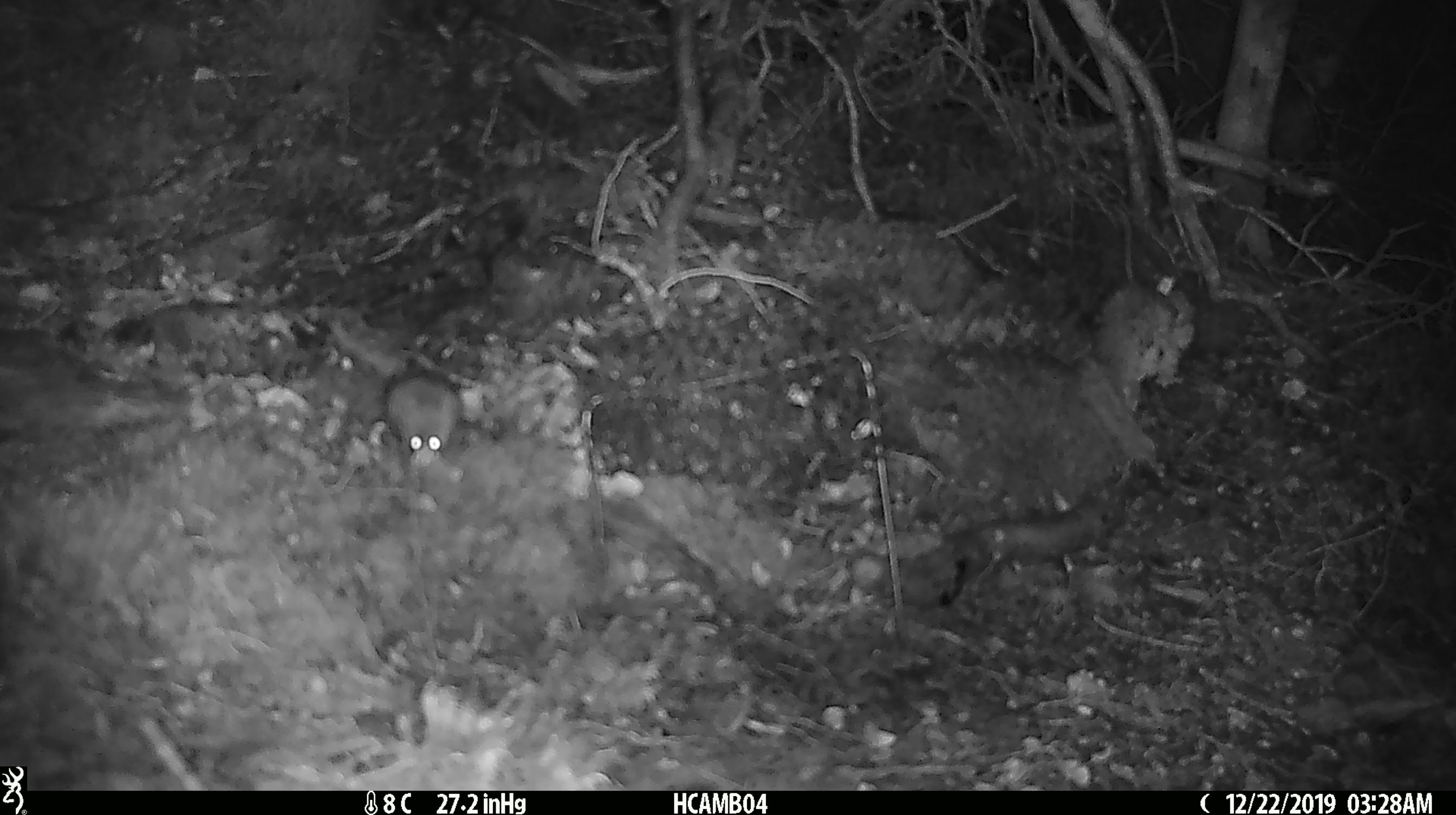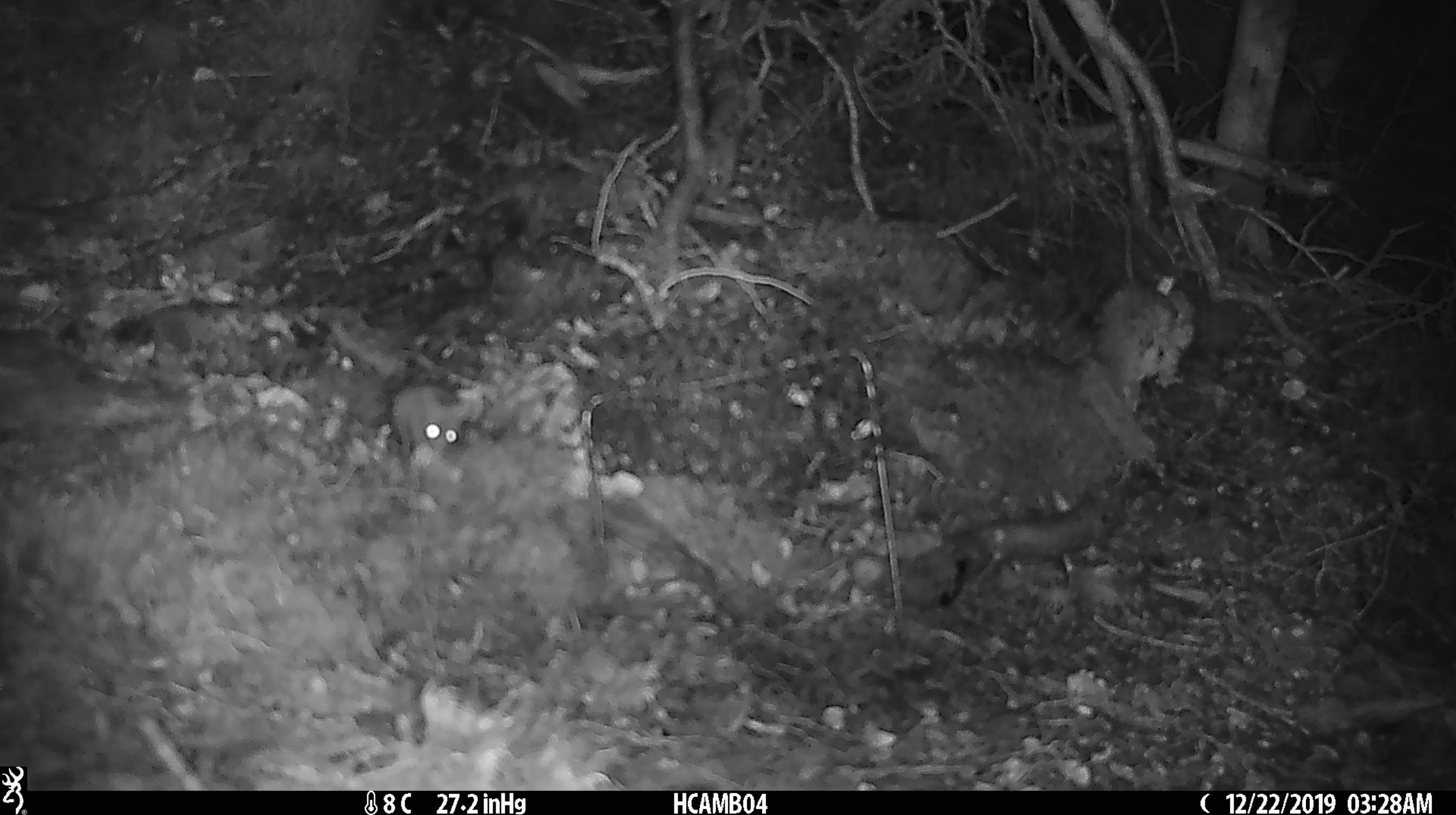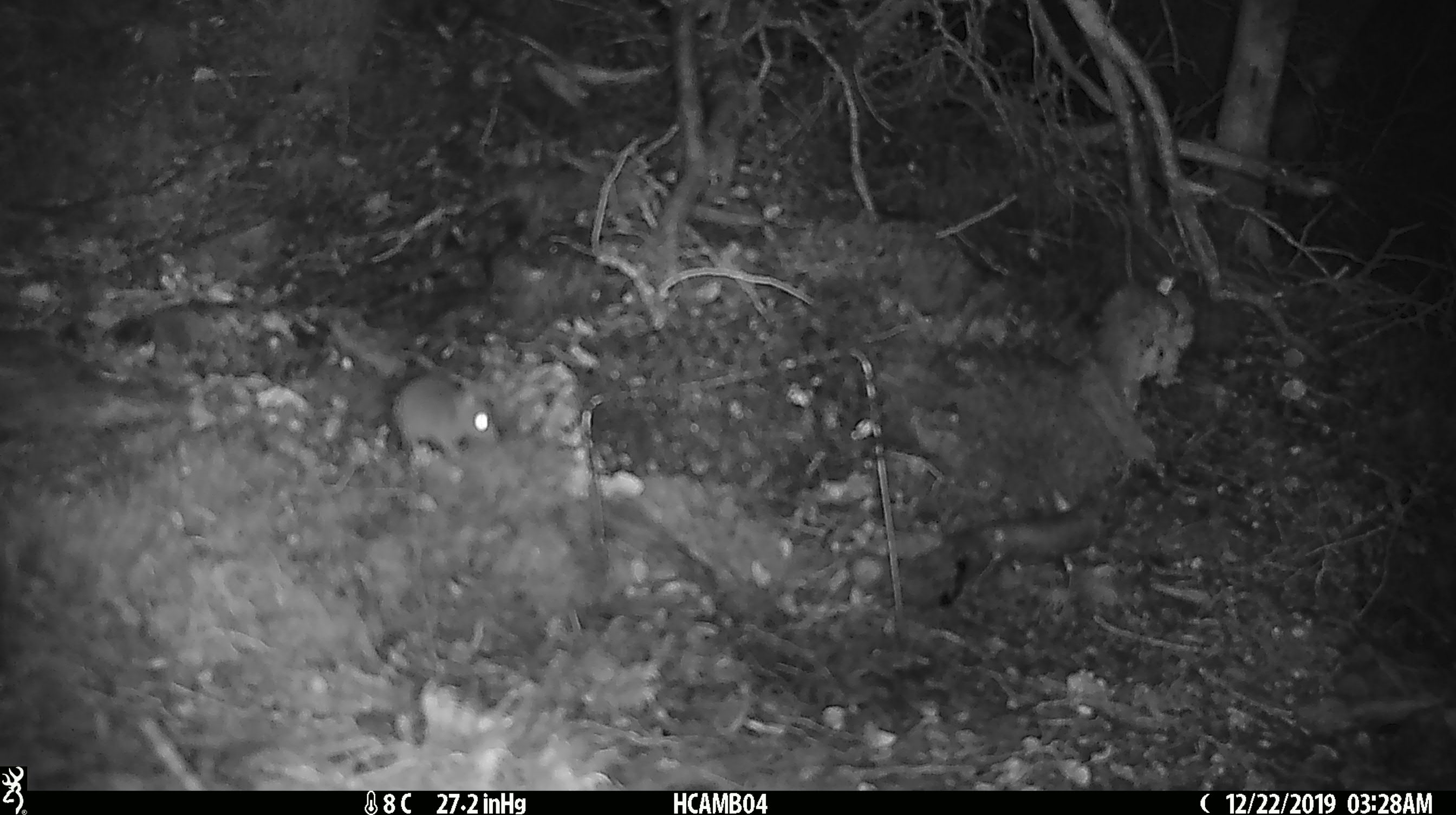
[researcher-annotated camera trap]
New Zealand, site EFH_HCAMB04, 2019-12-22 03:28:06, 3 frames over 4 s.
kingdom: Animalia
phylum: Chordata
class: Mammalia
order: Rodentia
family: Muridae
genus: Mus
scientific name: Mus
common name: mouse